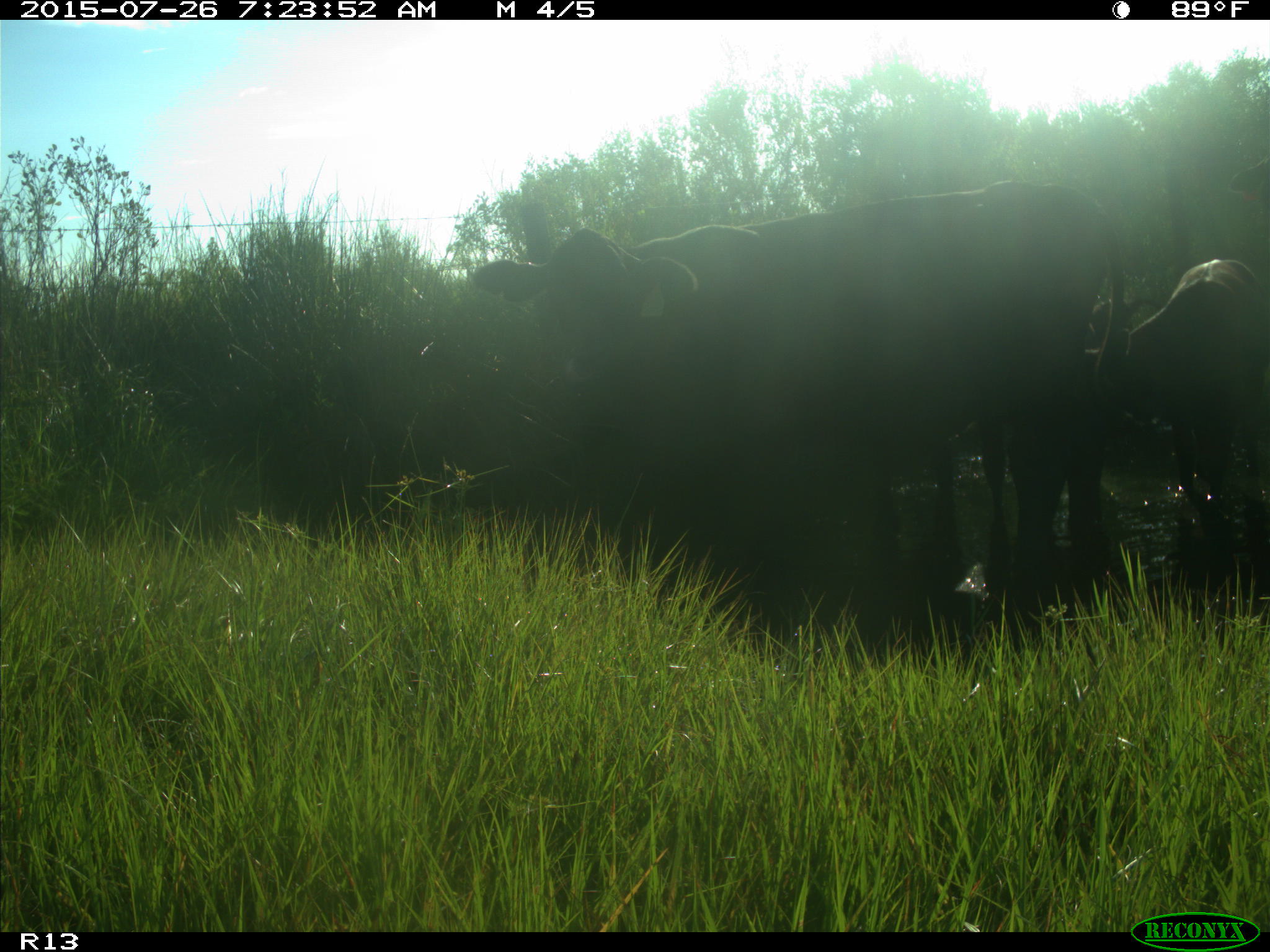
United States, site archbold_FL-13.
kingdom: Animalia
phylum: Chordata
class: Mammalia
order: Artiodactyla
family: Bovidae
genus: Bos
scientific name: Bos taurus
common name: domestic cow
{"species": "Bos taurus (domestic cow)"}